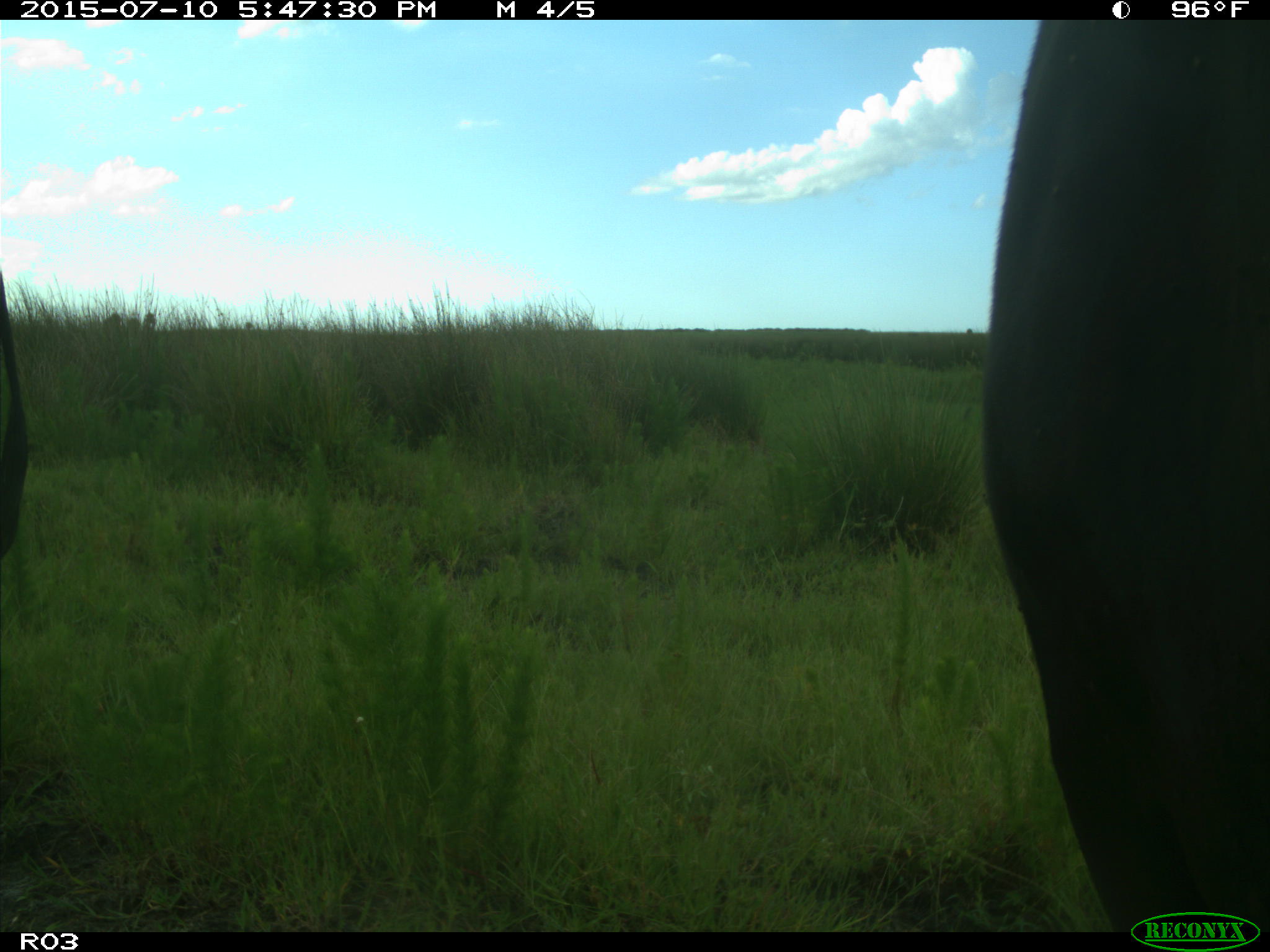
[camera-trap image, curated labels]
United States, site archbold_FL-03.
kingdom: Animalia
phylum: Chordata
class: Mammalia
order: Artiodactyla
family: Bovidae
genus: Bos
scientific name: Bos taurus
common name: domestic cow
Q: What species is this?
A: Bos taurus (domestic cow).